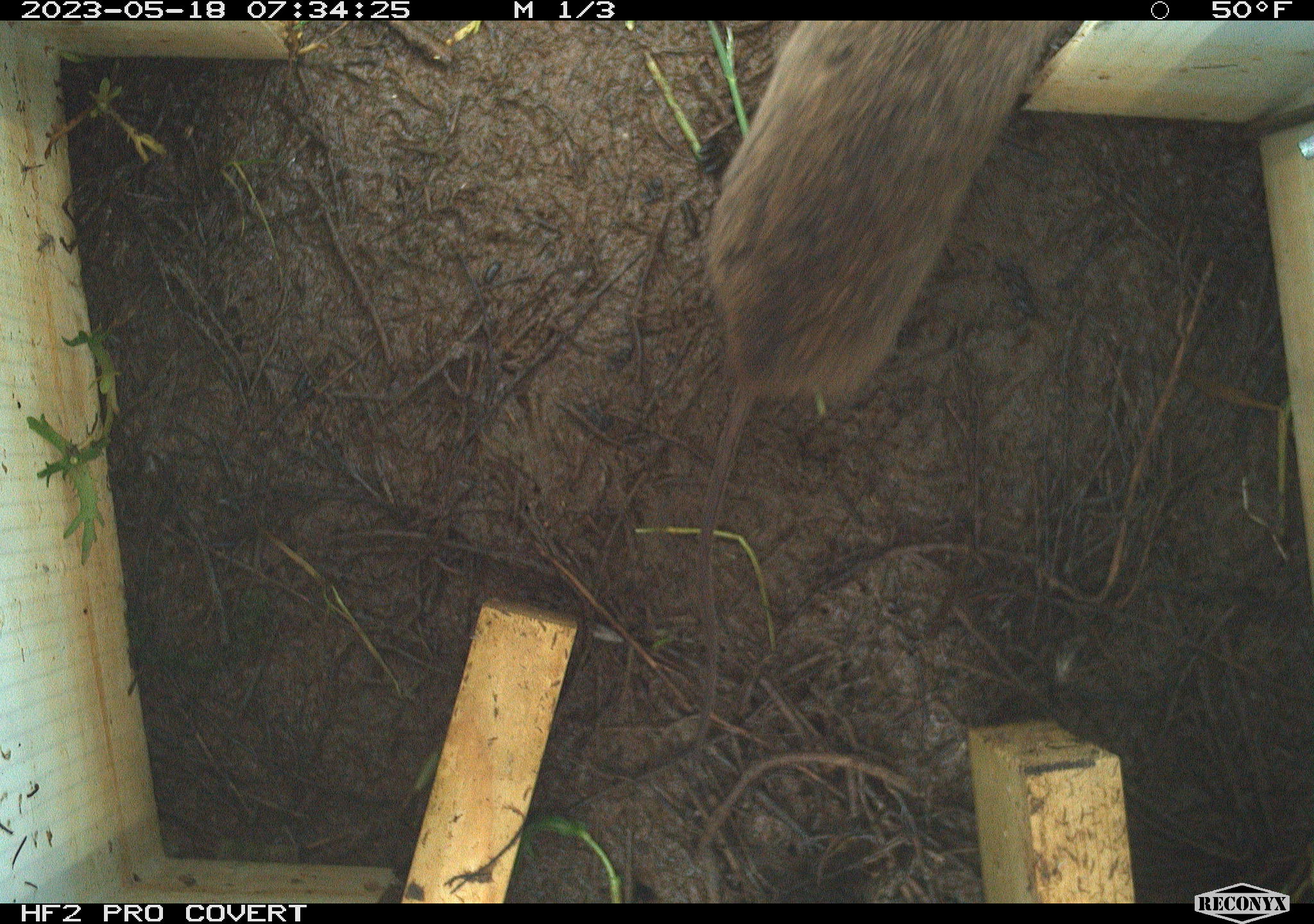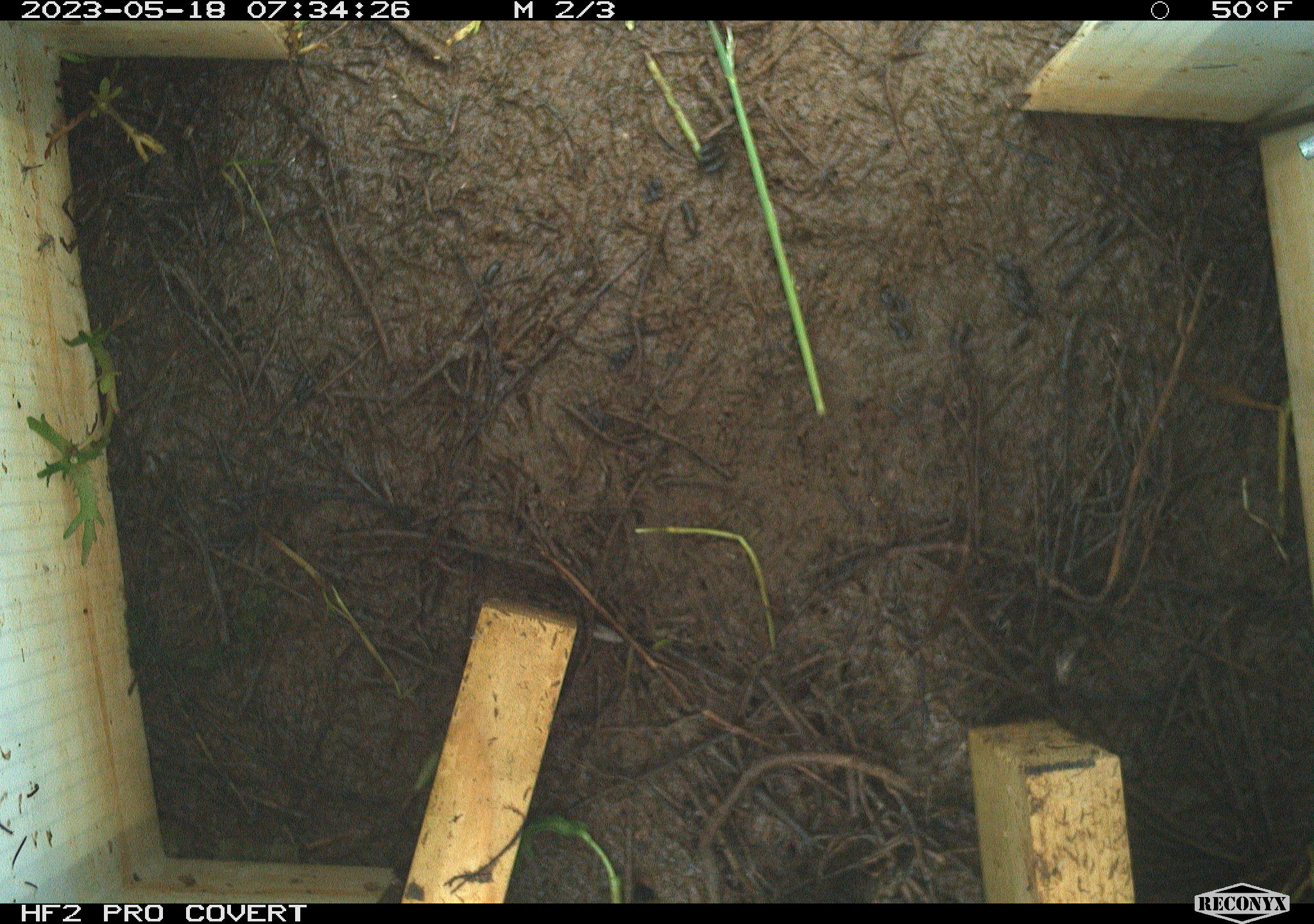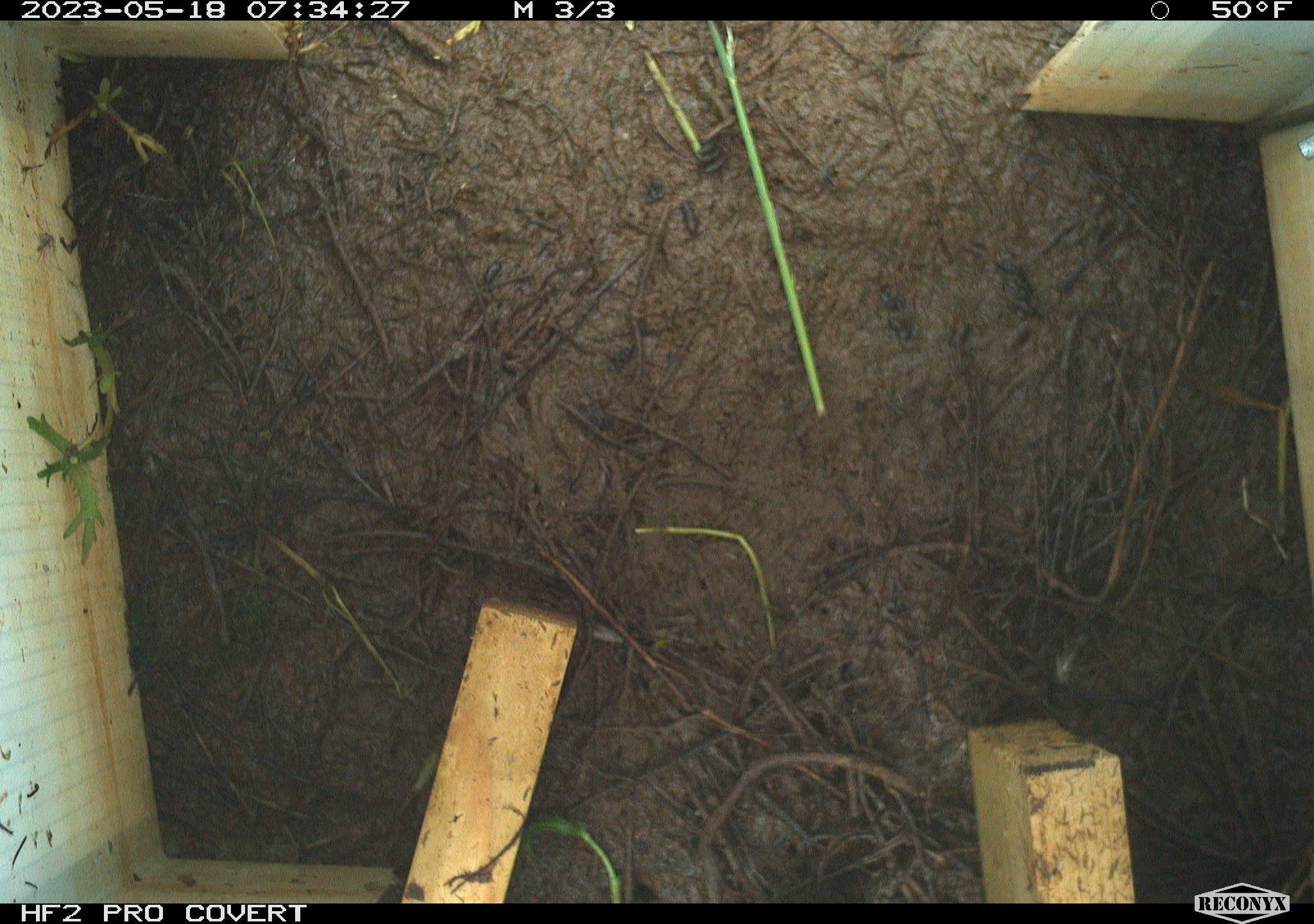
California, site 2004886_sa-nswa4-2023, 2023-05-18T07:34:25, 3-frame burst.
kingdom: Animalia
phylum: Chordata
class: Mammalia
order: Rodentia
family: Cricetidae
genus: Microtus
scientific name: Microtus californicus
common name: california vole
California vole (Microtus californicus).